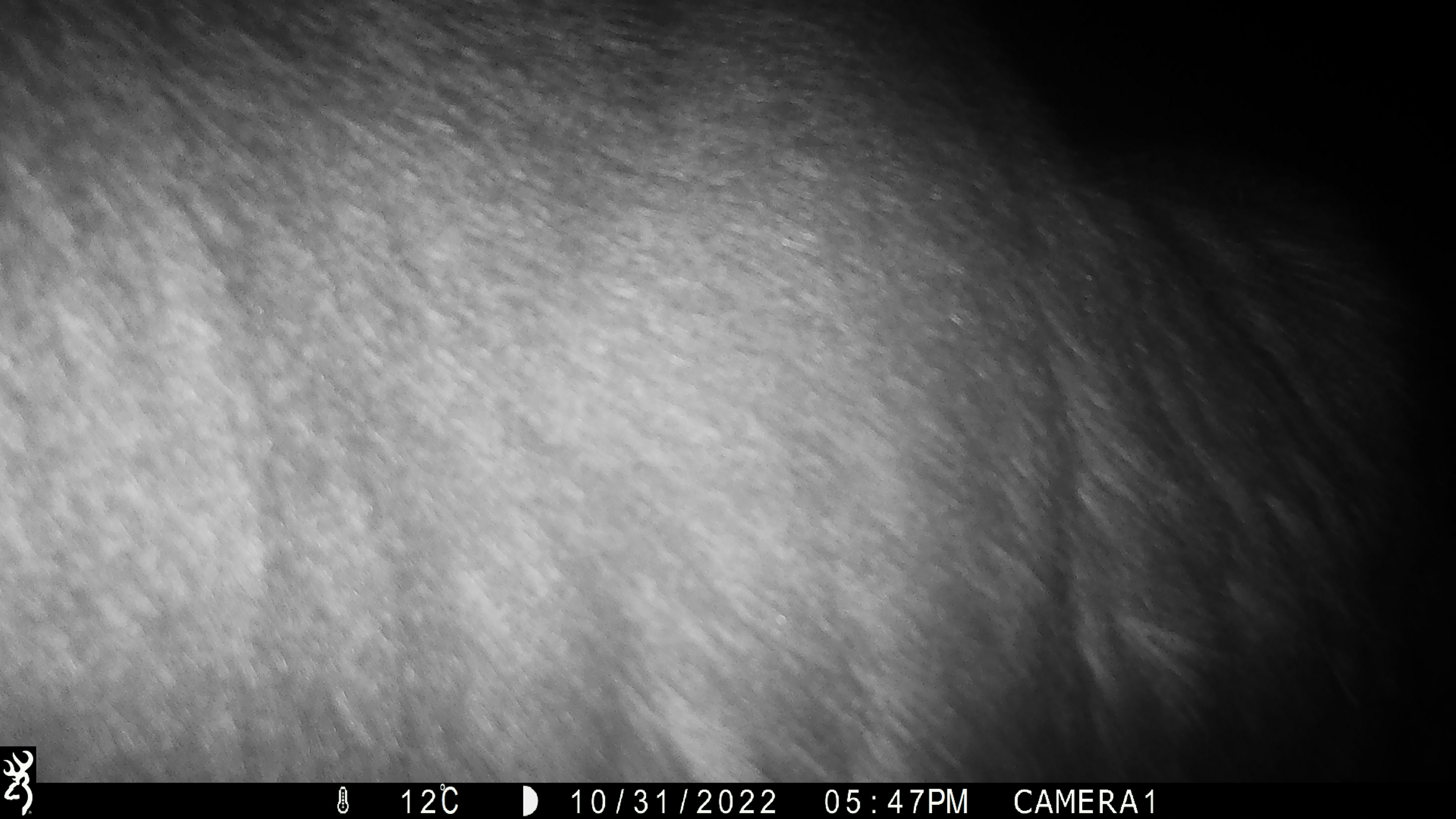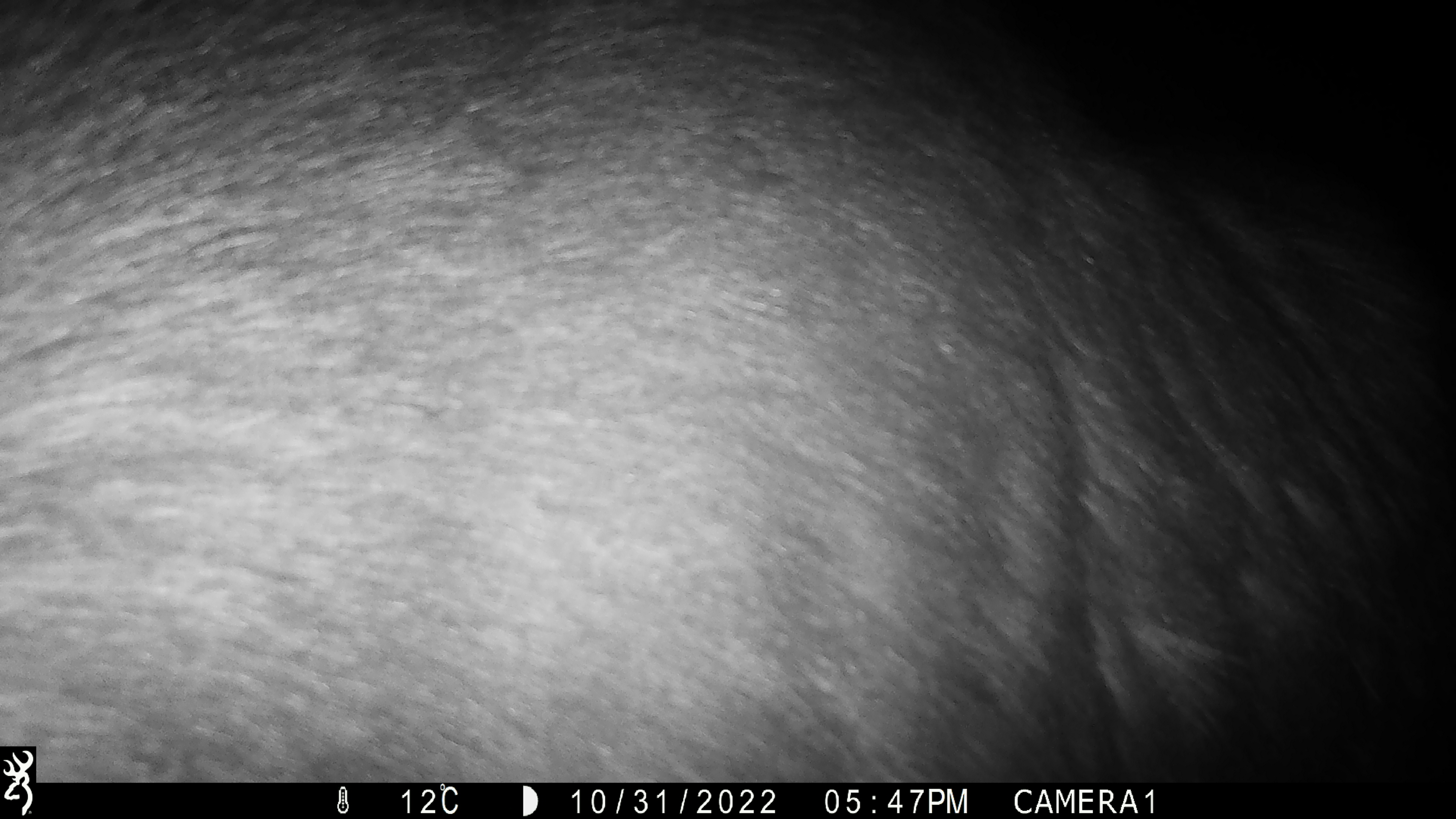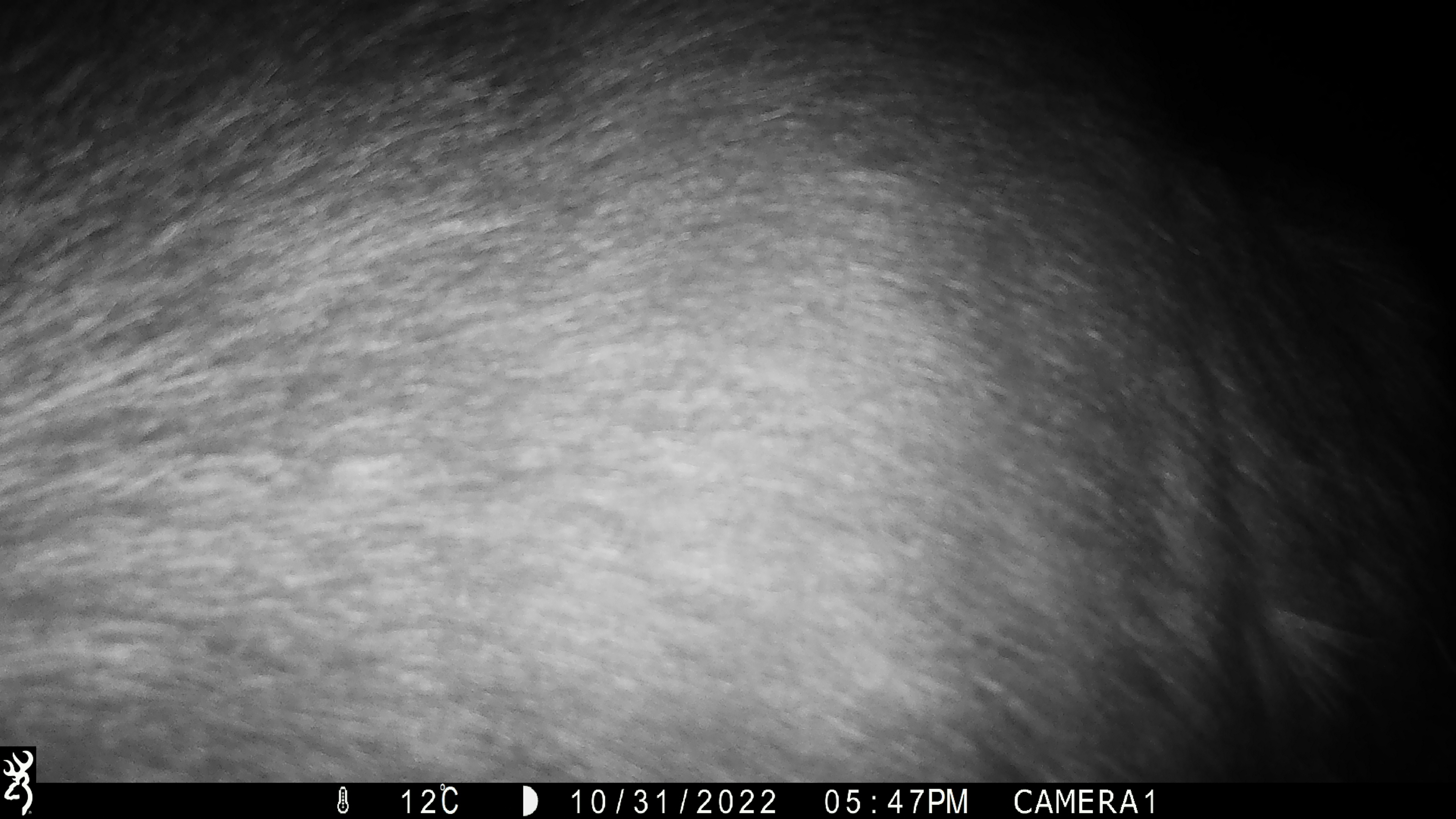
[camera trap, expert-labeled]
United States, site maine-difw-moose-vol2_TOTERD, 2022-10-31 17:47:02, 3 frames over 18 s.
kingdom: Animalia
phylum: Chordata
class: Mammalia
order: Artiodactyla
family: Cervidae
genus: Alces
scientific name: Alces alces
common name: moose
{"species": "moose (Alces alces)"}